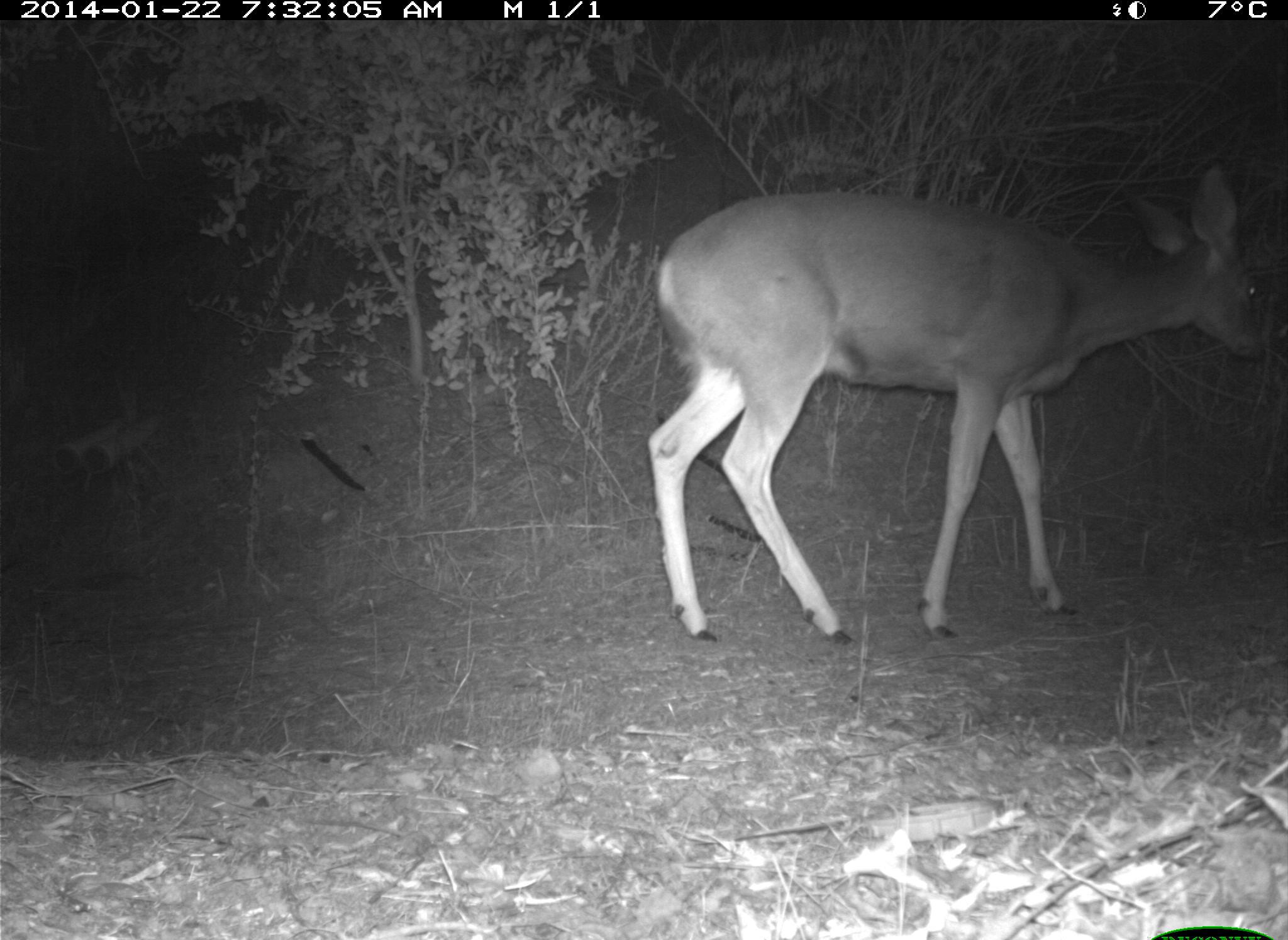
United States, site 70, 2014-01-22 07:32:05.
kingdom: Animalia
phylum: Chordata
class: Mammalia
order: Artiodactyla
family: Cervidae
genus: Odocoileus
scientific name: Odocoileus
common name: deer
Deer (Odocoileus).